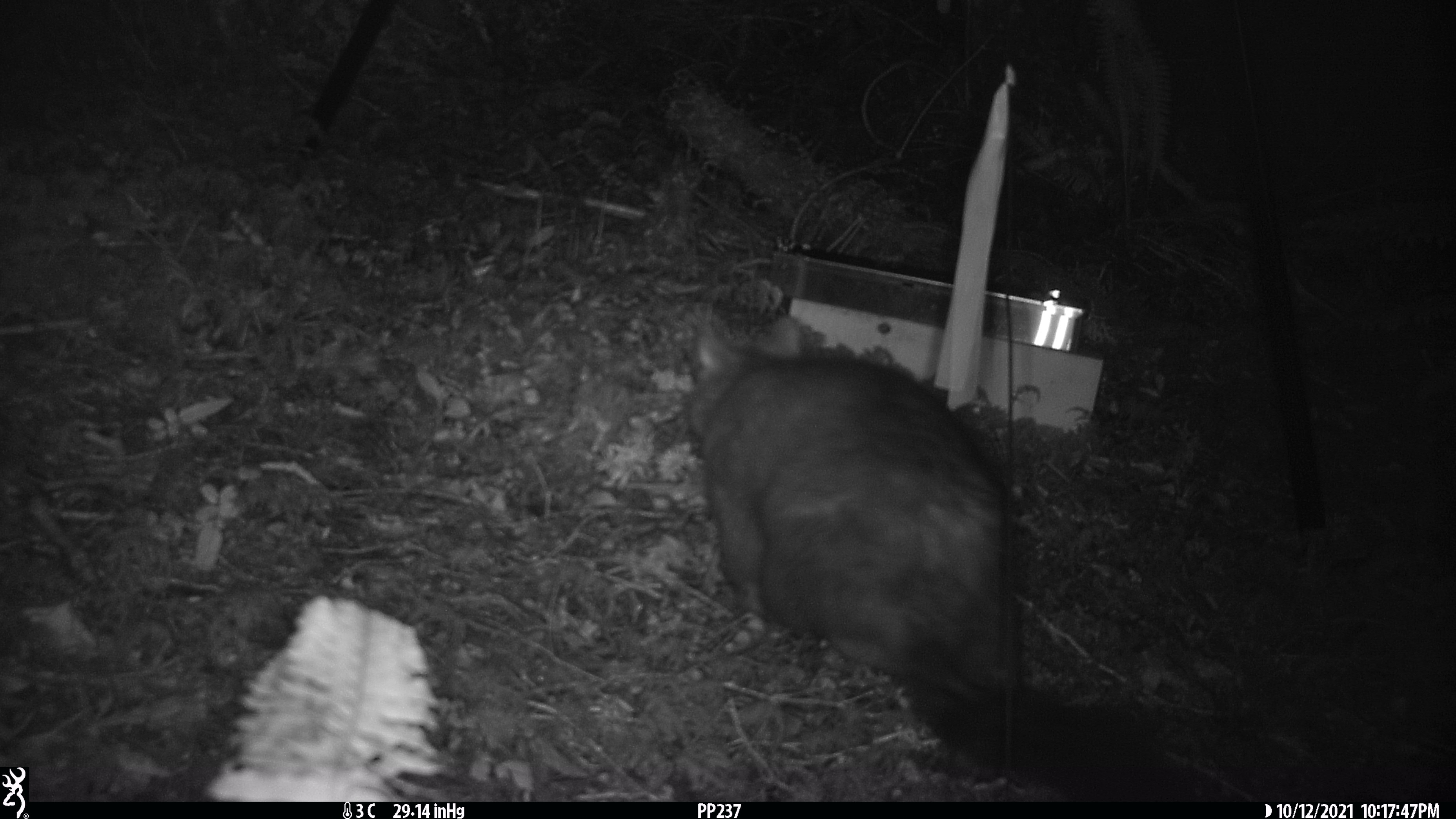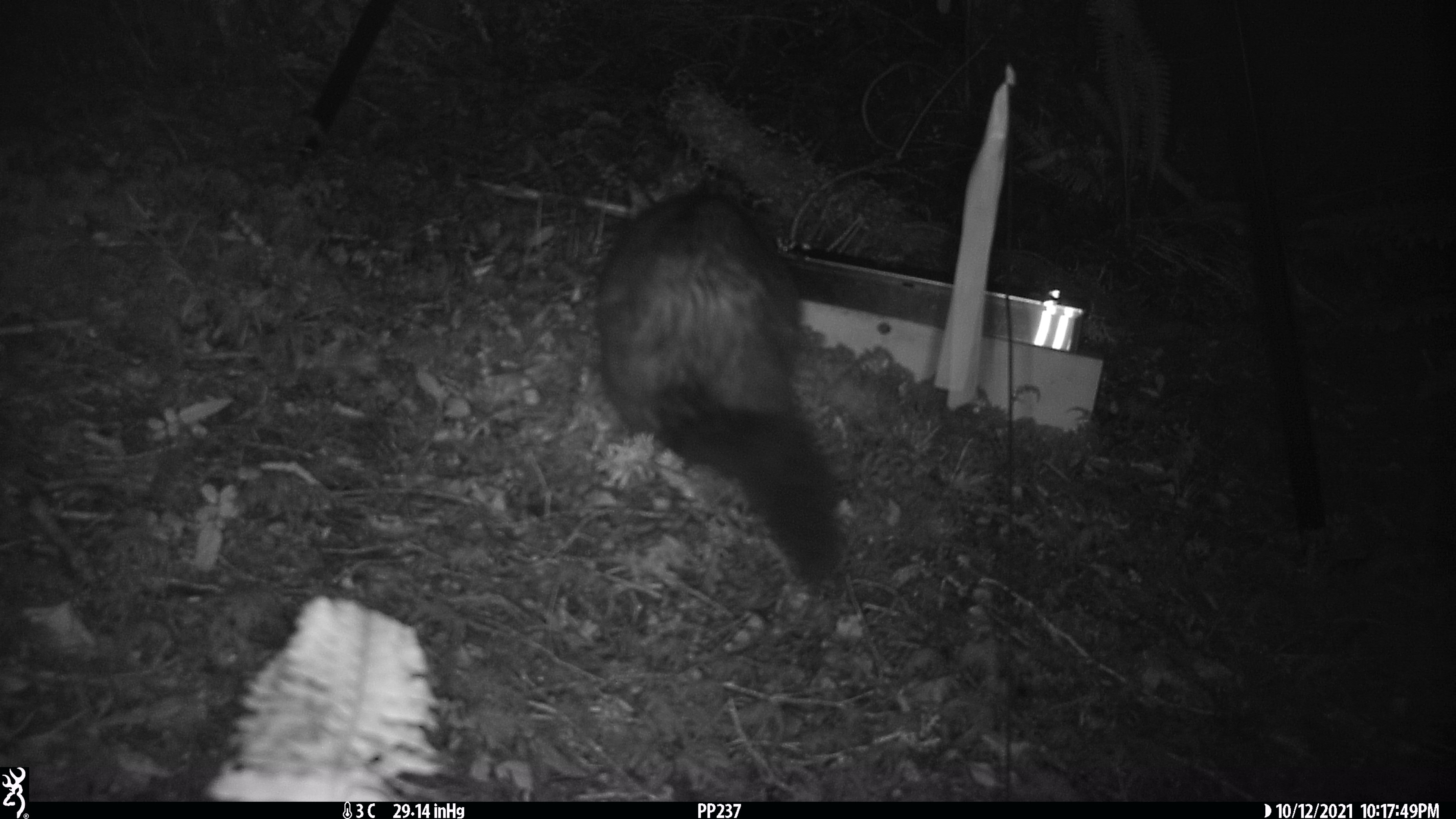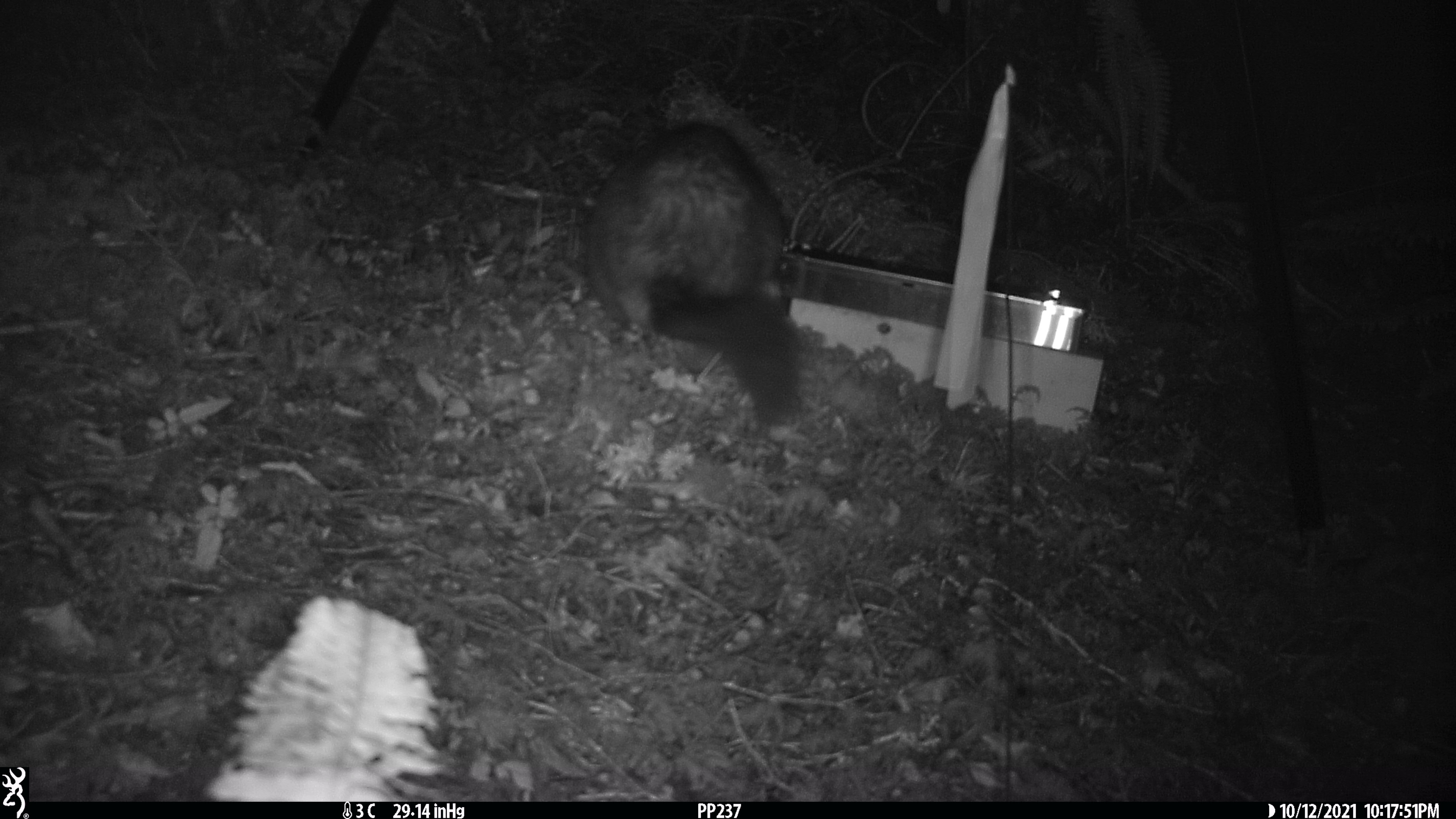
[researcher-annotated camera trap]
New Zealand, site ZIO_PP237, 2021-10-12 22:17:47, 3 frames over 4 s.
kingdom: Animalia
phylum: Chordata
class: Mammalia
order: Diprotodontia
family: Phalangeridae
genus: Trichosurus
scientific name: Trichosurus vulpecula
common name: common brushtail possum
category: possum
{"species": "possum (common brushtail possum) (Trichosurus vulpecula)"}